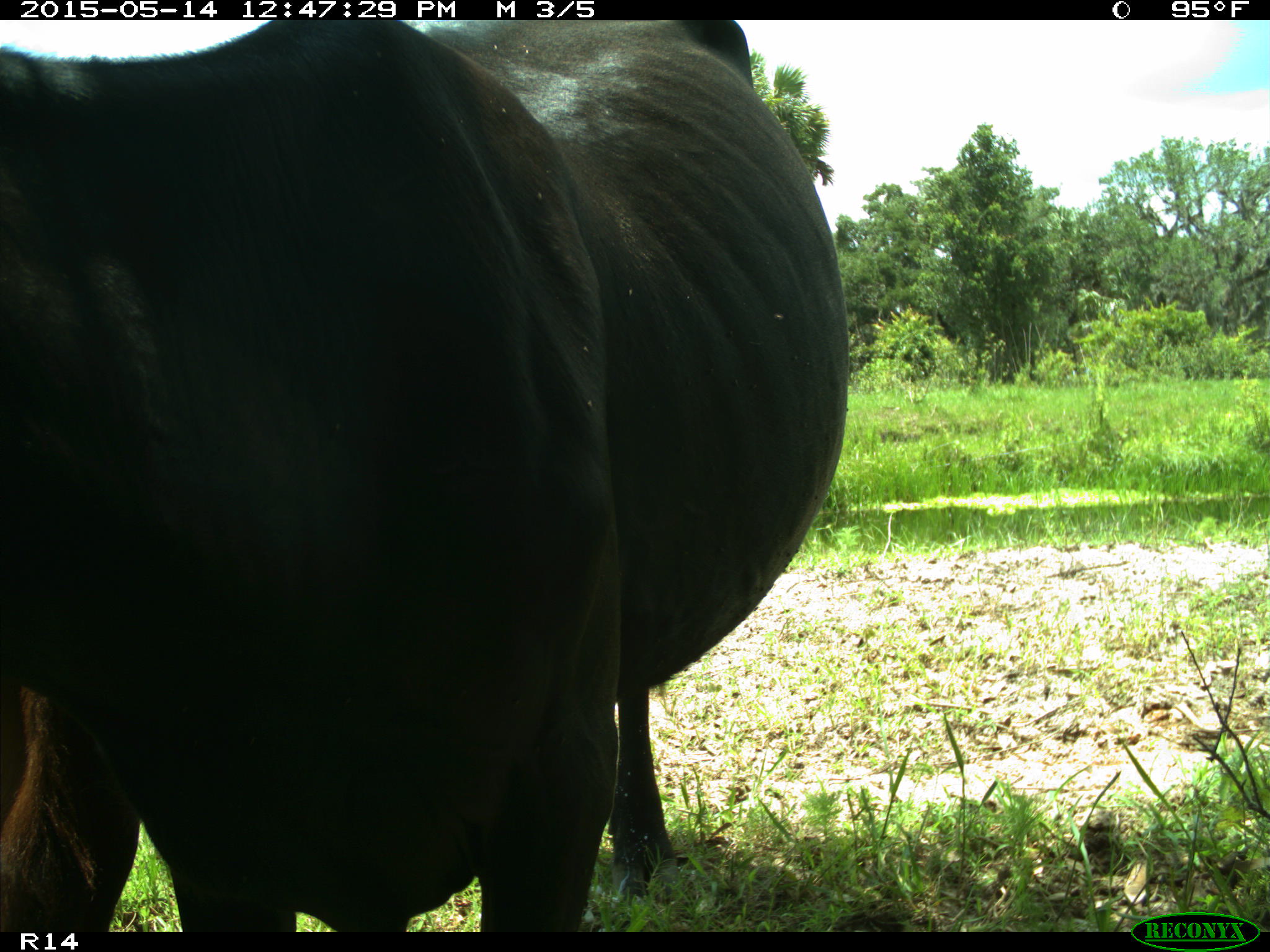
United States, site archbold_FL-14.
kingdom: Animalia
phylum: Chordata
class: Mammalia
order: Artiodactyla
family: Bovidae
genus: Bos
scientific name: Bos taurus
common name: domestic cow